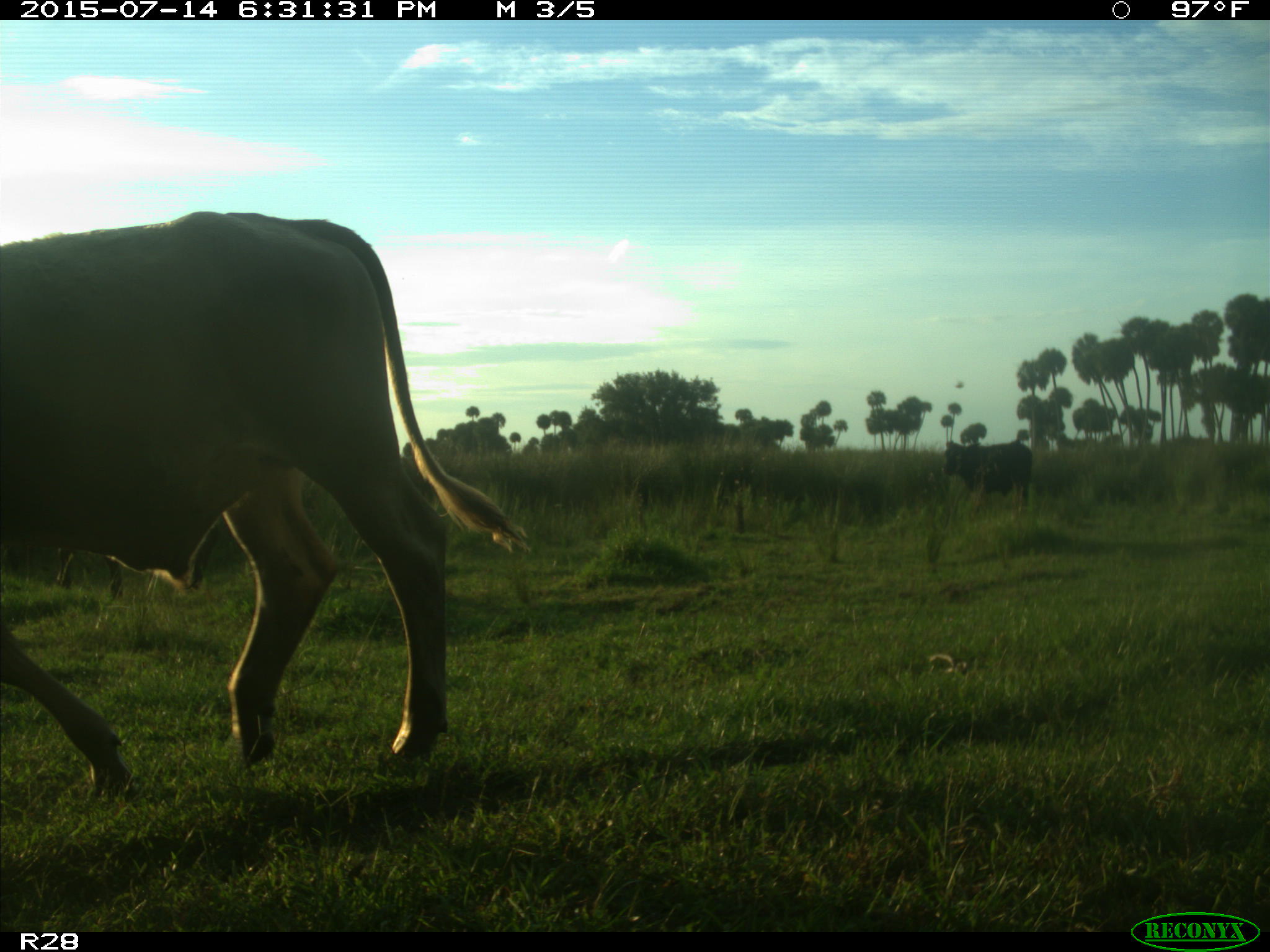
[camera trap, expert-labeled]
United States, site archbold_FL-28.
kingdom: Animalia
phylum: Chordata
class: Mammalia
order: Artiodactyla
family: Bovidae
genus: Bos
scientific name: Bos taurus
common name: domestic cow